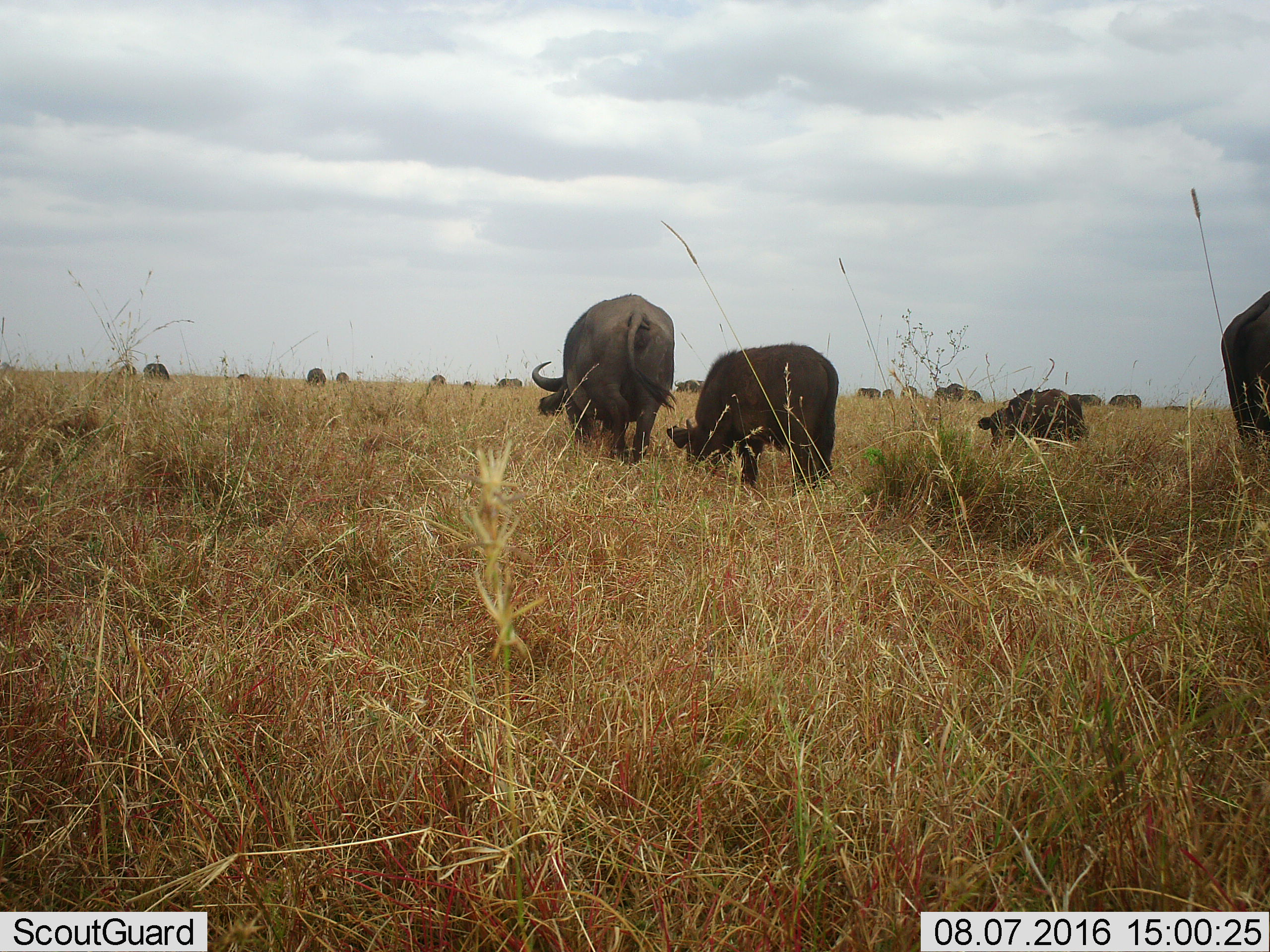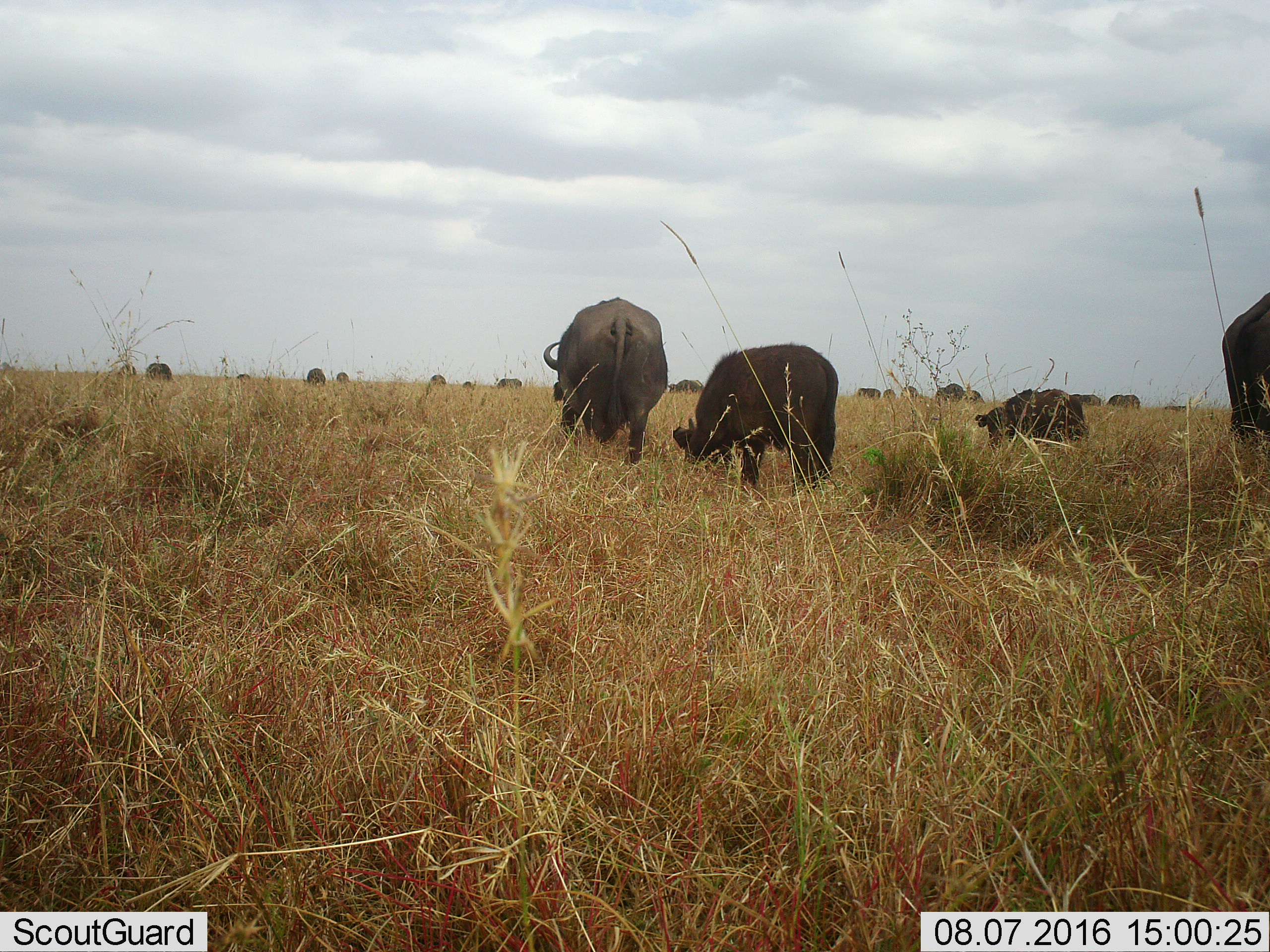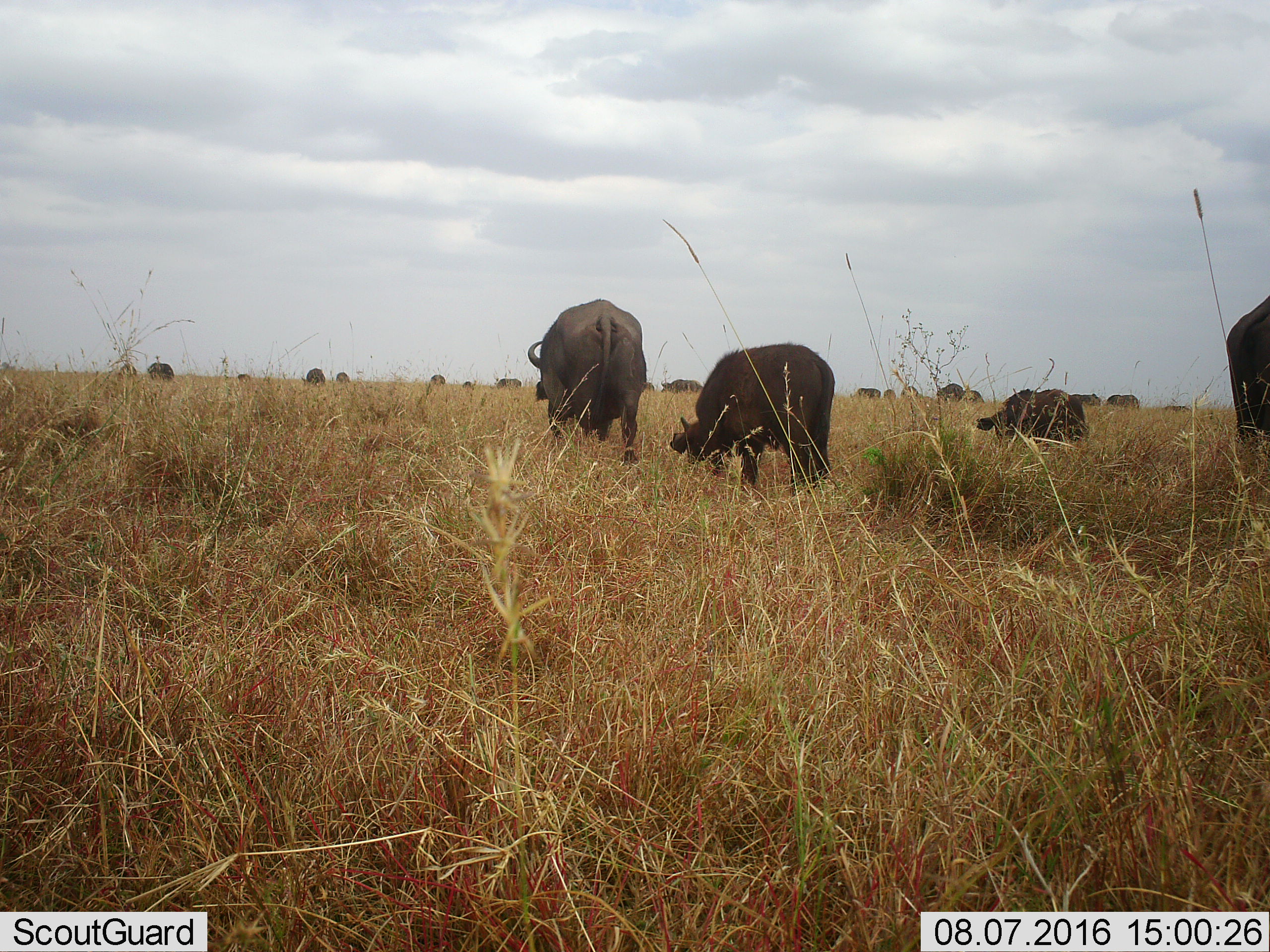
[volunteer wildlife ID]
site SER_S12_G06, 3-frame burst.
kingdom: Animalia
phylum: Chordata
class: Mammalia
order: Artiodactyla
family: Bovidae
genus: Syncerus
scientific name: Syncerus caffer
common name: african buffalo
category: buffalo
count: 11-50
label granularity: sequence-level